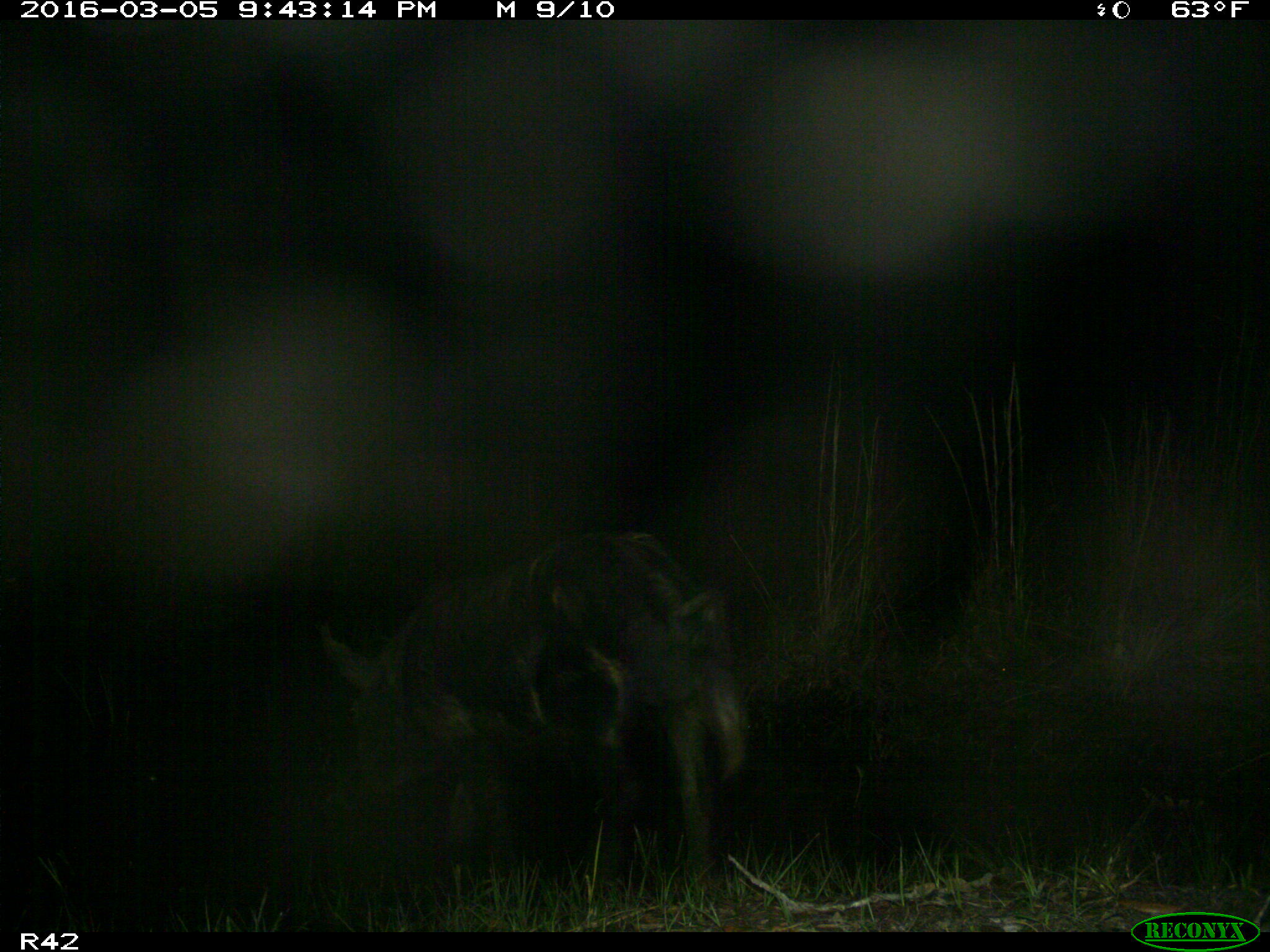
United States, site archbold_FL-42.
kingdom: Animalia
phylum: Chordata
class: Mammalia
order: Artiodactyla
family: Suidae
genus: Sus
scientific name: Sus scrofa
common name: wild boar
Sus scrofa (wild boar).